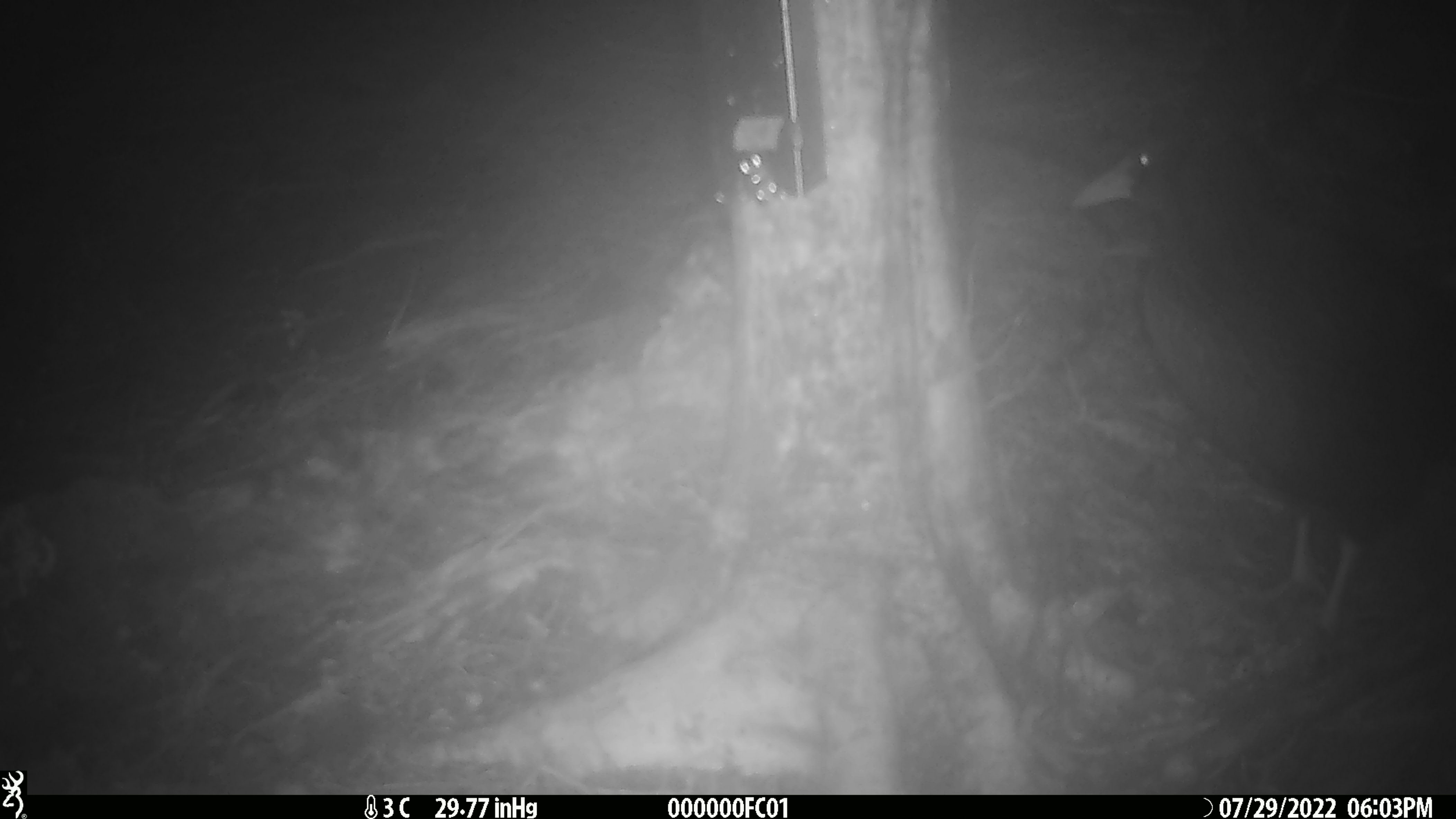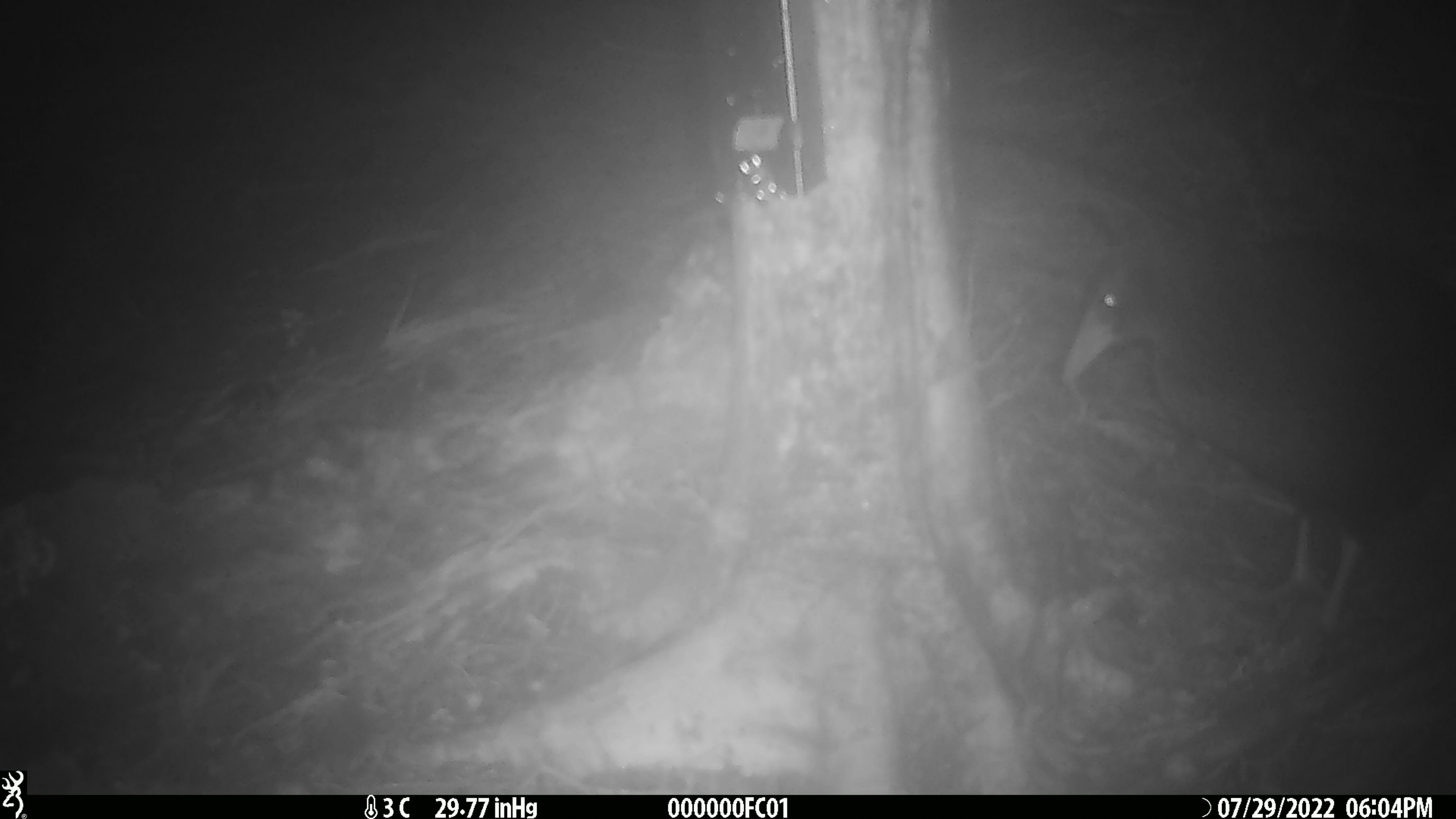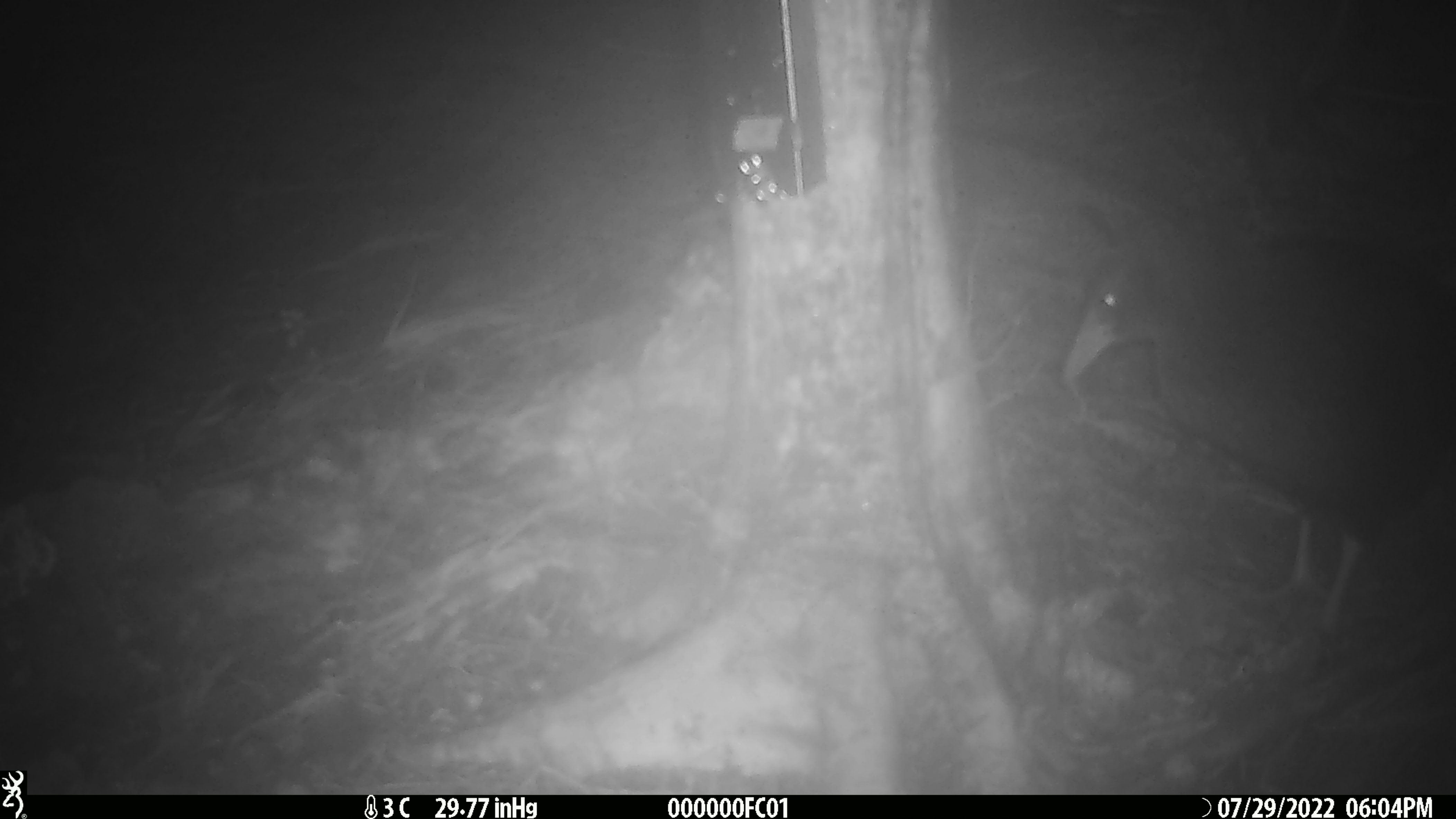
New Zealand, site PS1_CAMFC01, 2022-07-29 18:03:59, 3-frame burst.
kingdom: Animalia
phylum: Chordata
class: Aves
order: Gruiformes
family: Rallidae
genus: Gallirallus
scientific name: Gallirallus australis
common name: weka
Weka (Gallirallus australis).